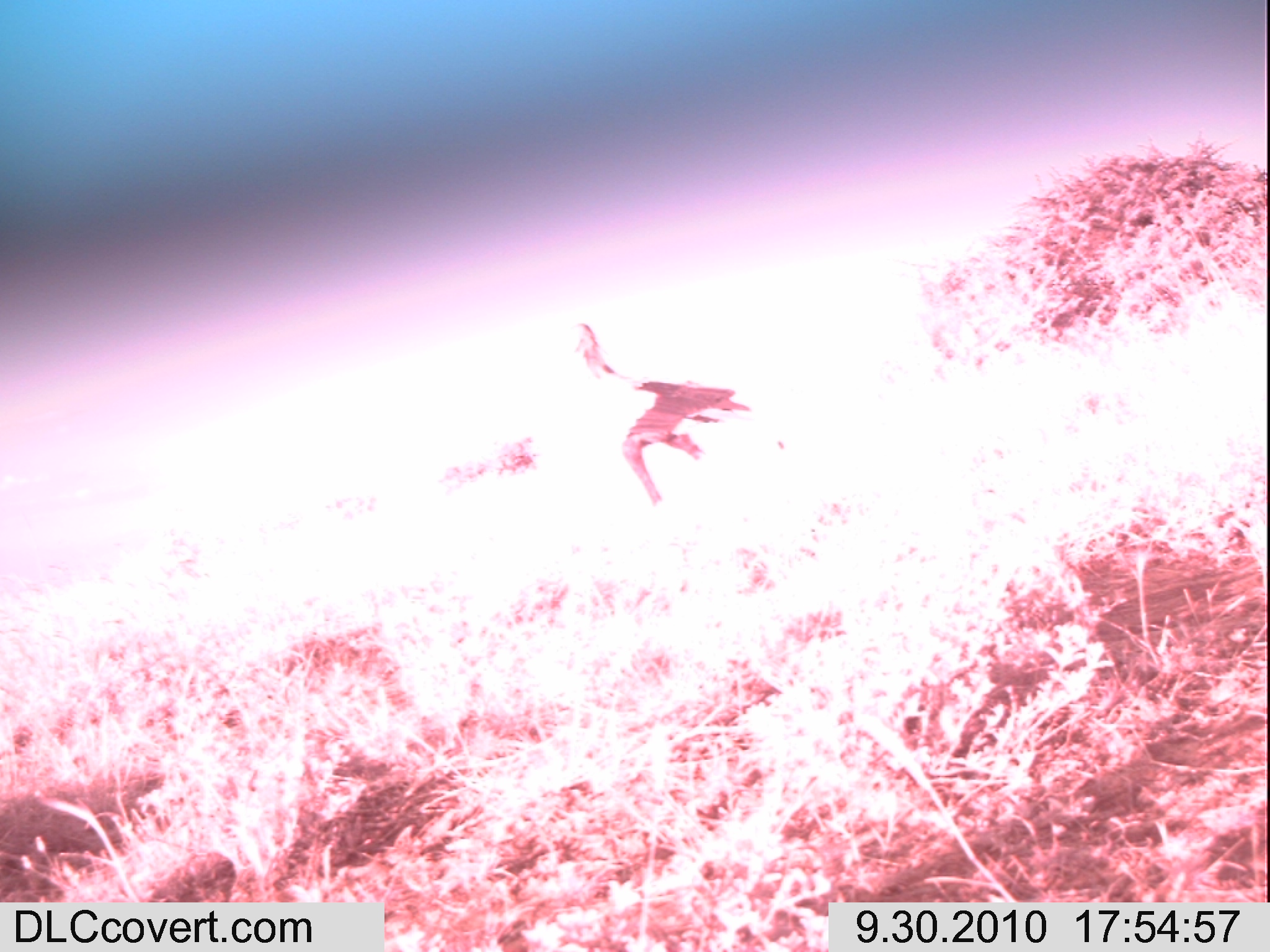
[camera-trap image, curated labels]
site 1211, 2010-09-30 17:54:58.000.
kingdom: Animalia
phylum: Chordata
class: Aves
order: Accipitriformes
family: Sagittariidae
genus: Sagittarius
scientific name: Sagittarius serpentarius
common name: secretarybird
Sagittarius serpentarius (secretarybird), count 1.